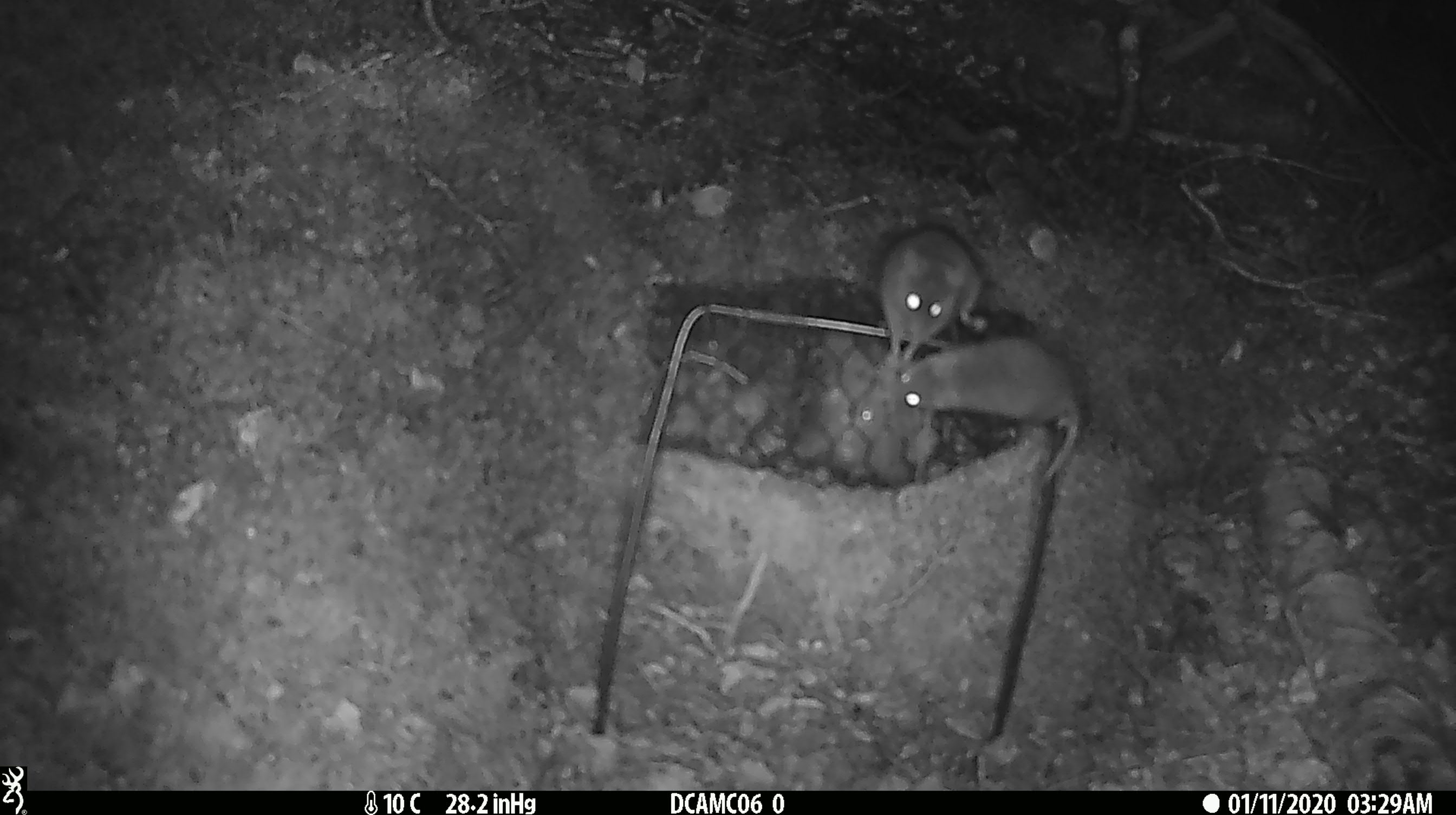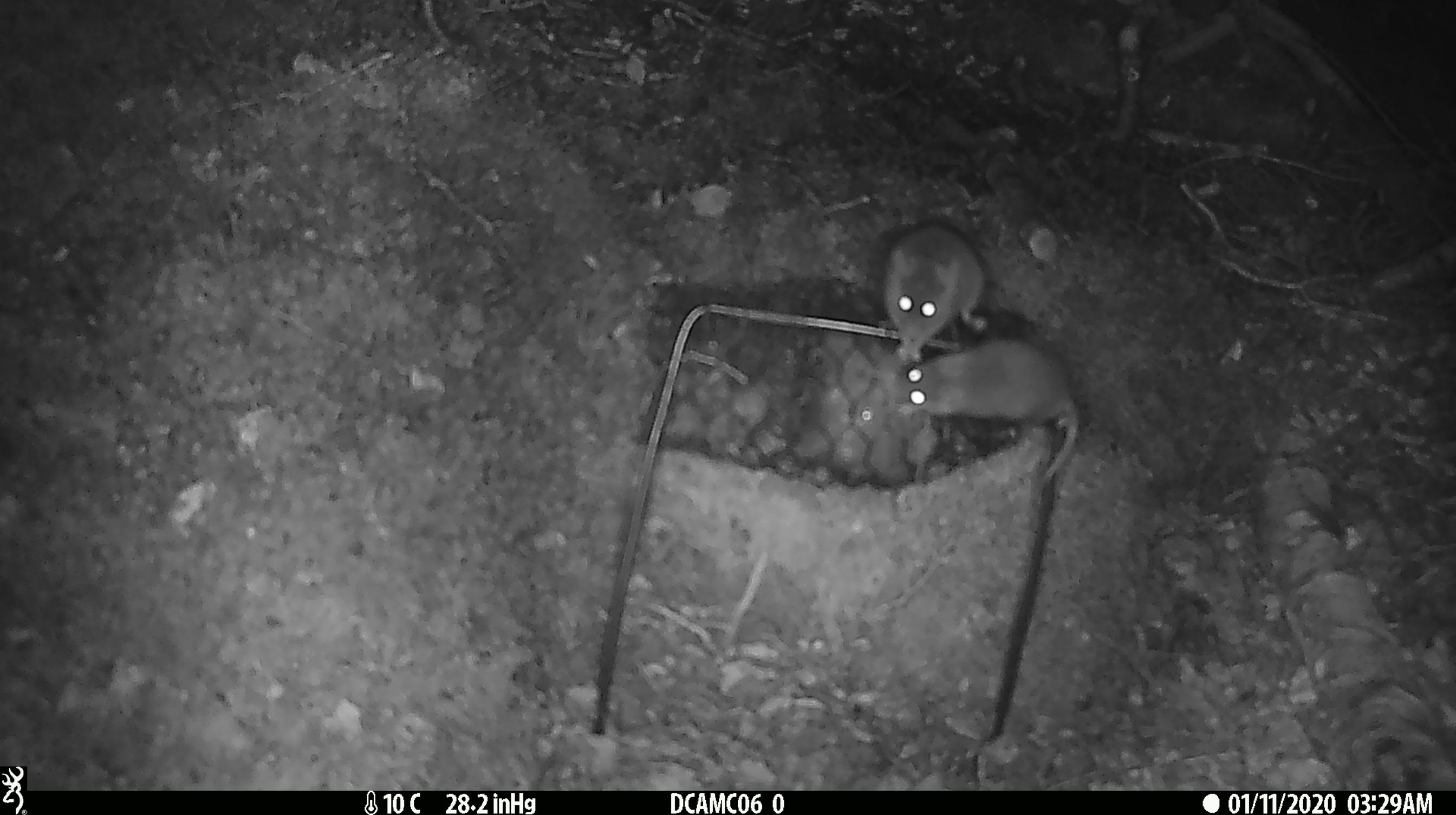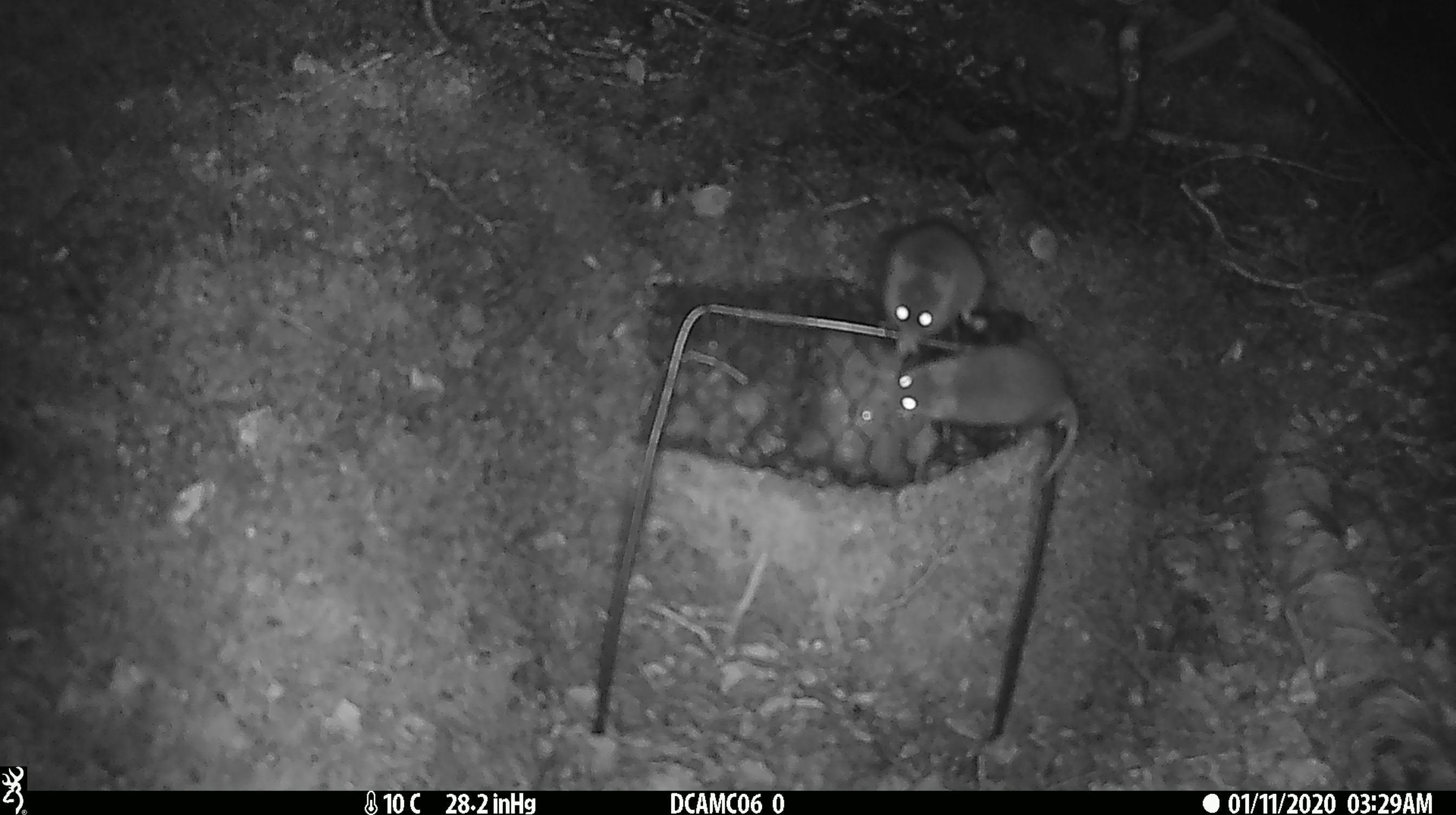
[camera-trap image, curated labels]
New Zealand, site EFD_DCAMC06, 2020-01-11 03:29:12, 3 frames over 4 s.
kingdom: Animalia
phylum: Chordata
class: Mammalia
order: Rodentia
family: Muridae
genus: Mus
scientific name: Mus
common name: mouse